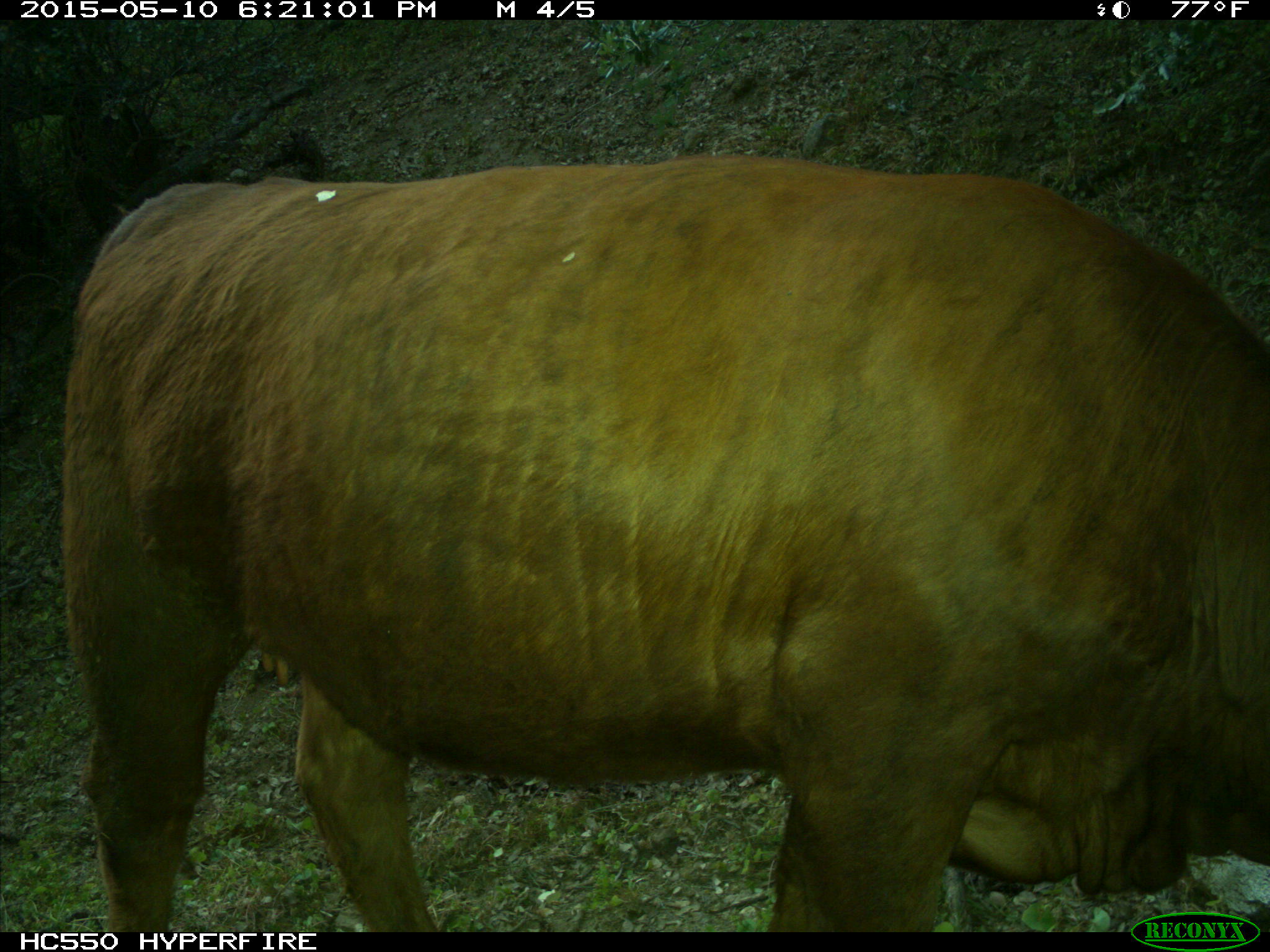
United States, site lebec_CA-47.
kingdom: Animalia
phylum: Chordata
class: Mammalia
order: Artiodactyla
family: Bovidae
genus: Bos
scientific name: Bos taurus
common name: domestic cow